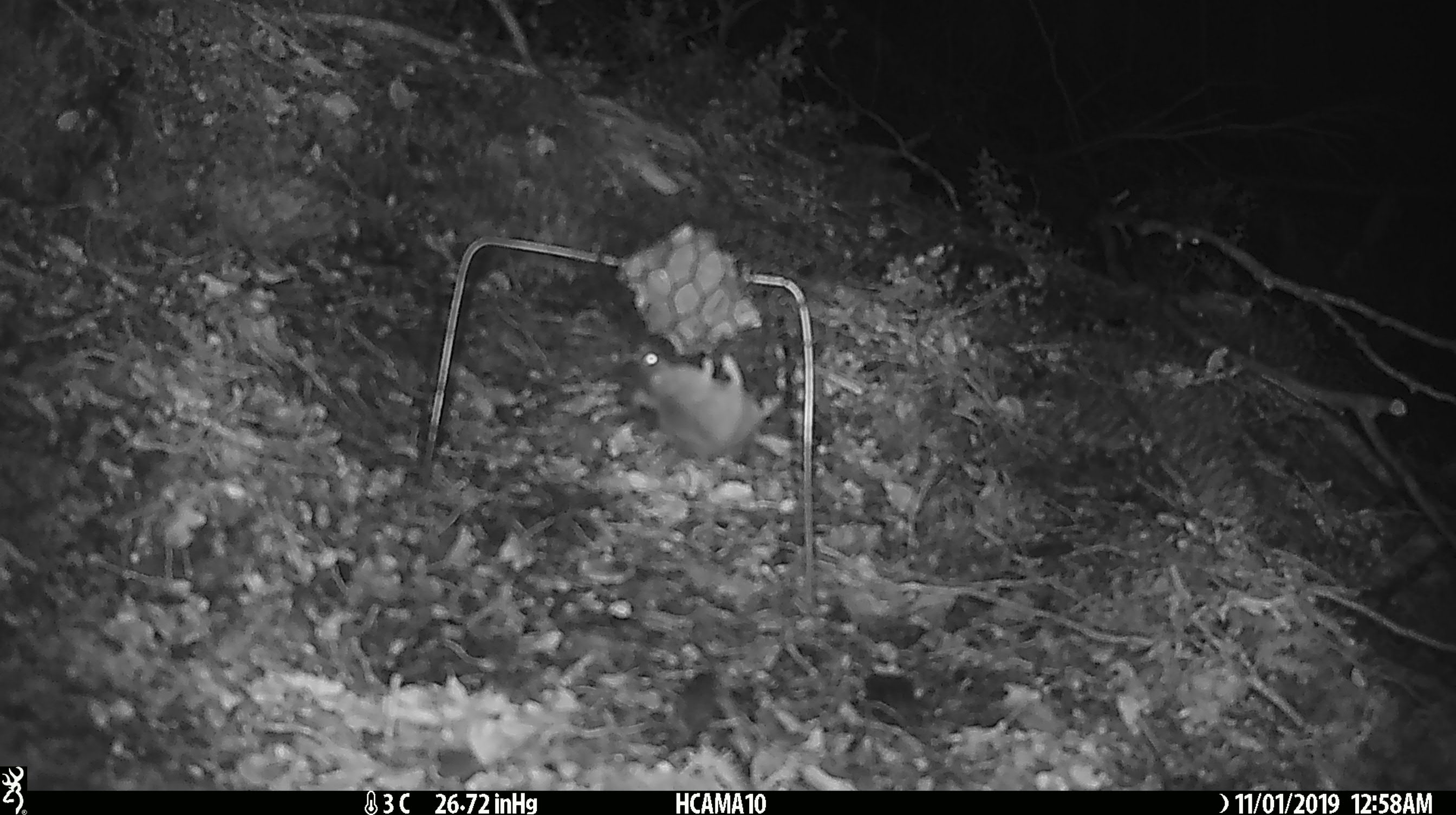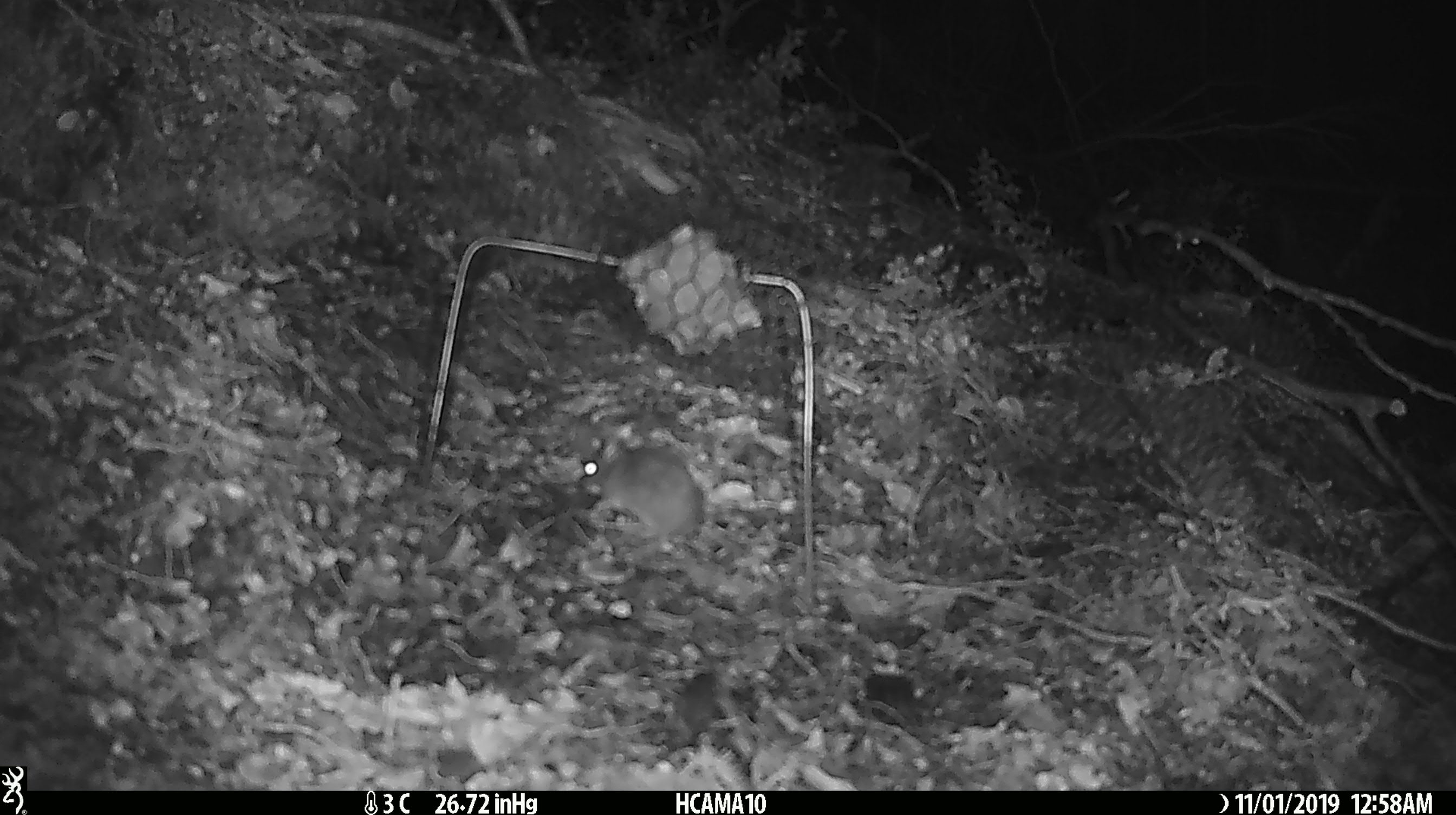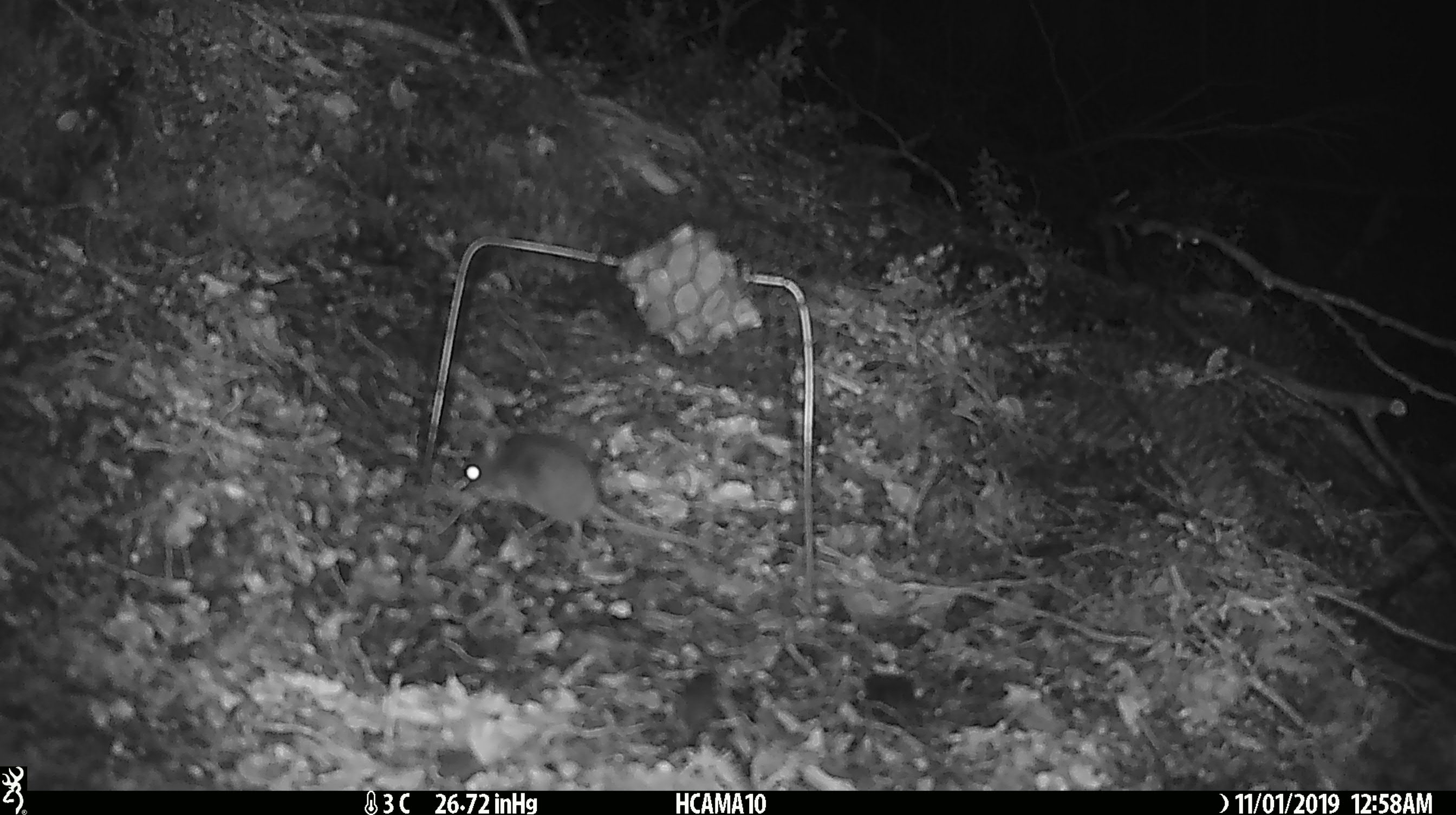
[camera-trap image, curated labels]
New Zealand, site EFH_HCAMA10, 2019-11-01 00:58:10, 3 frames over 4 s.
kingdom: Animalia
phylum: Chordata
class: Mammalia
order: Rodentia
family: Muridae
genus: Mus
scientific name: Mus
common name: mouse